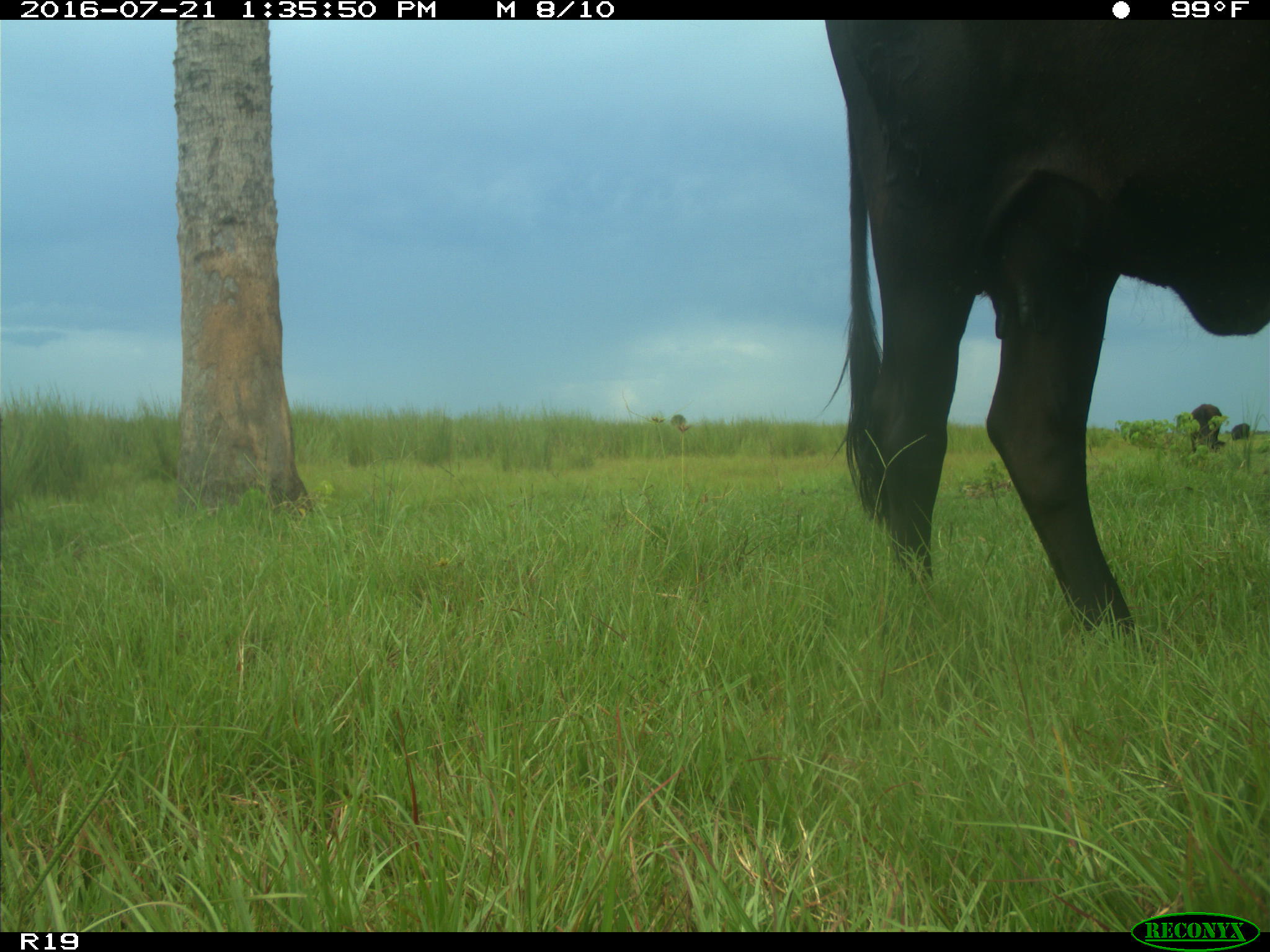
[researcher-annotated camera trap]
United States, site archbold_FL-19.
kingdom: Animalia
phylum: Chordata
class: Mammalia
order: Artiodactyla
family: Bovidae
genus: Bos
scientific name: Bos taurus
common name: domestic cow